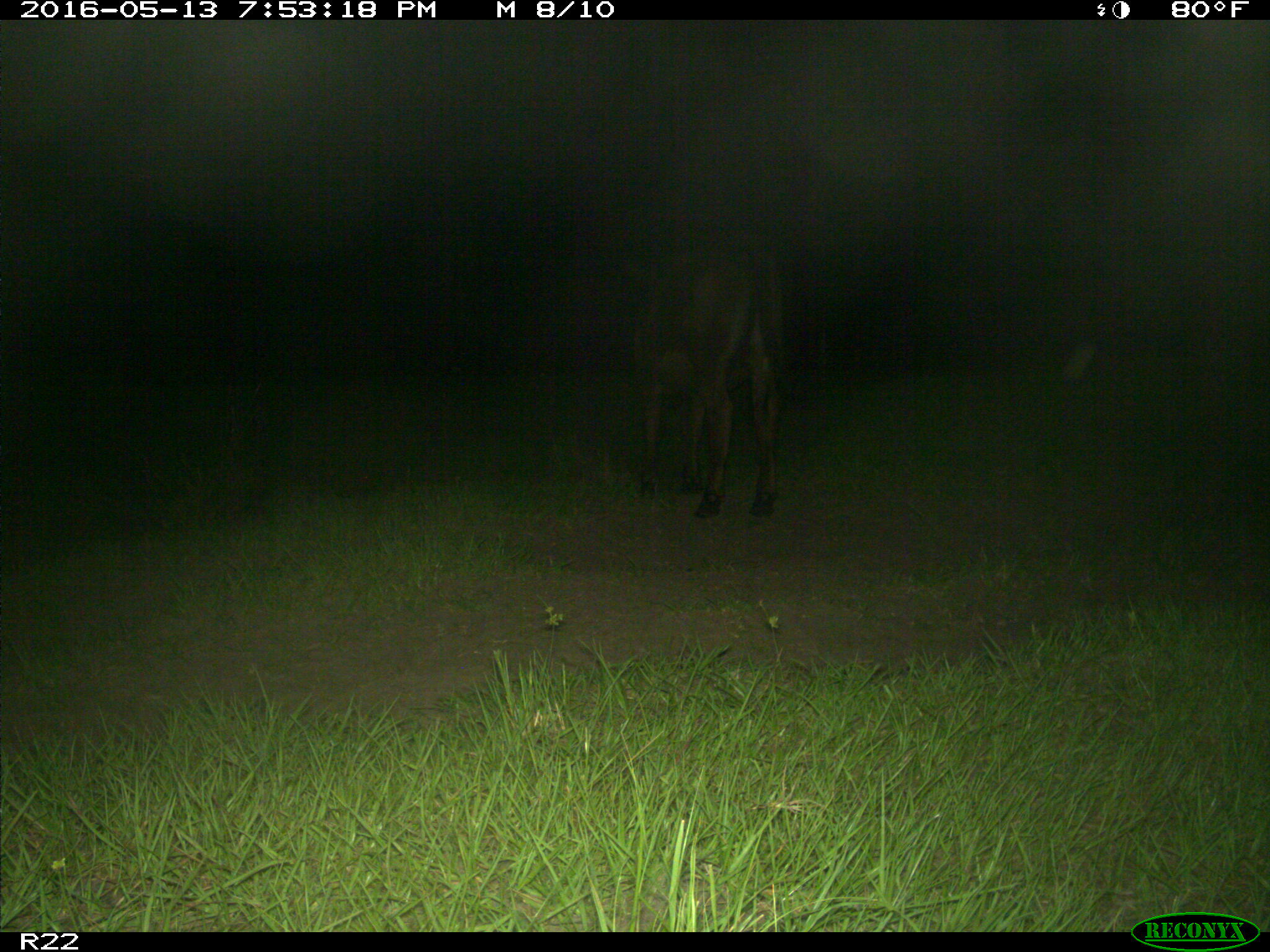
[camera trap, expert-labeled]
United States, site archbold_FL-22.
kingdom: Animalia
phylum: Chordata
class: Mammalia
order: Artiodactyla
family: Bovidae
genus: Bos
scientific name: Bos taurus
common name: domestic cow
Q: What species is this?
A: Bos taurus (domestic cow).